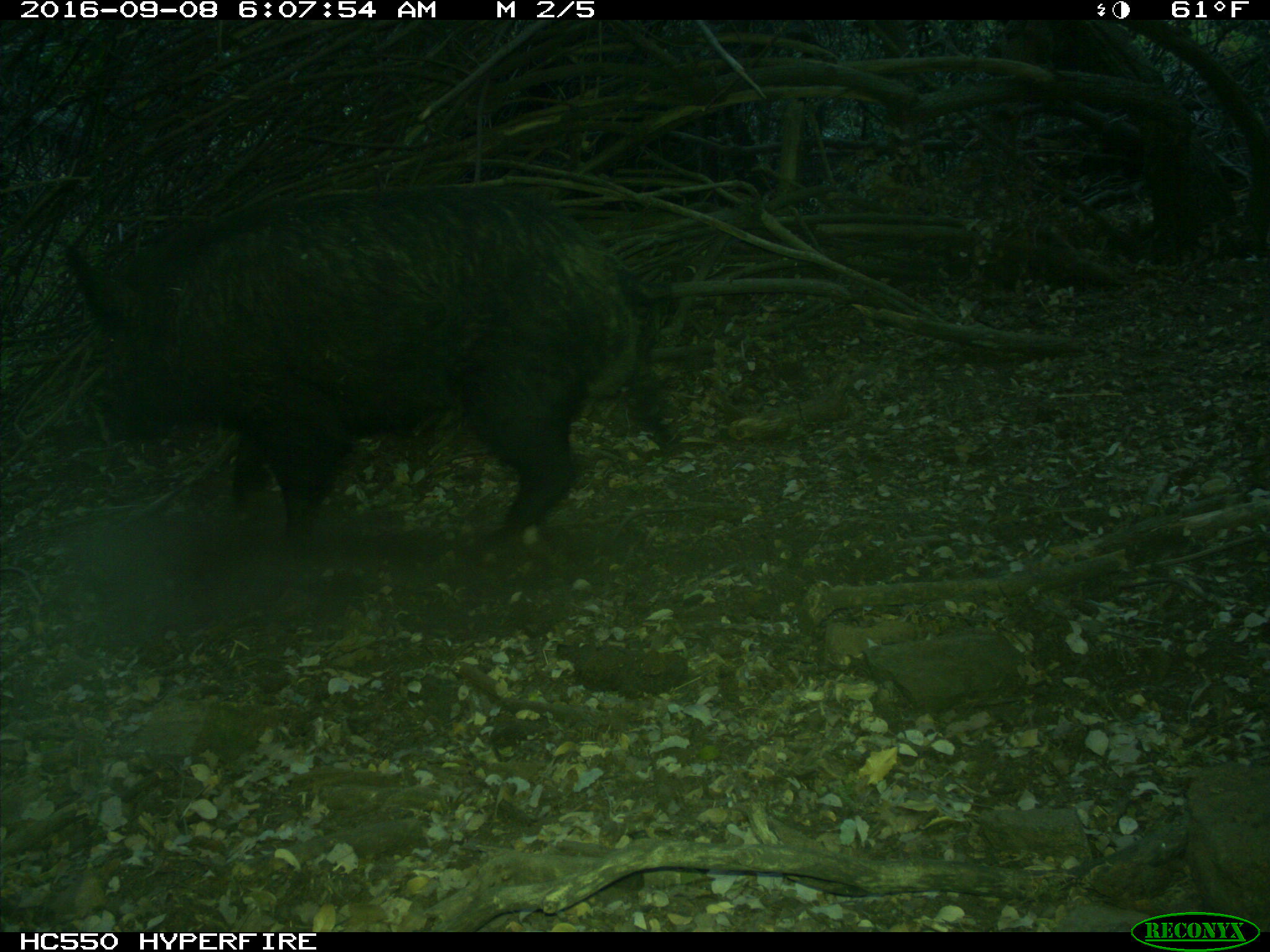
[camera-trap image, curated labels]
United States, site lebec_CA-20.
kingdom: Animalia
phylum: Chordata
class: Mammalia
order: Artiodactyla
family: Suidae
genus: Sus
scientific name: Sus scrofa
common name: wild boar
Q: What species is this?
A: Sus scrofa (wild boar).